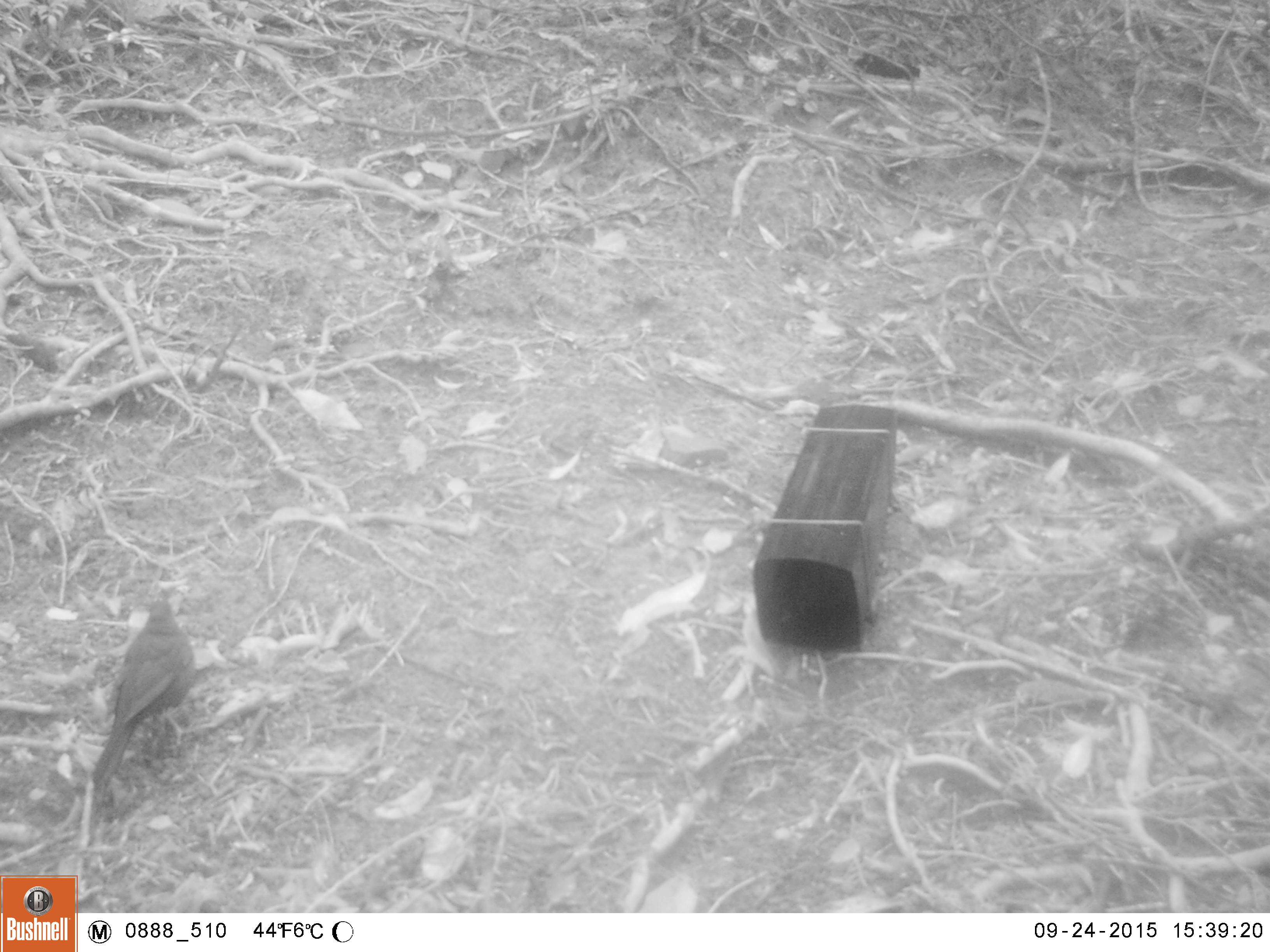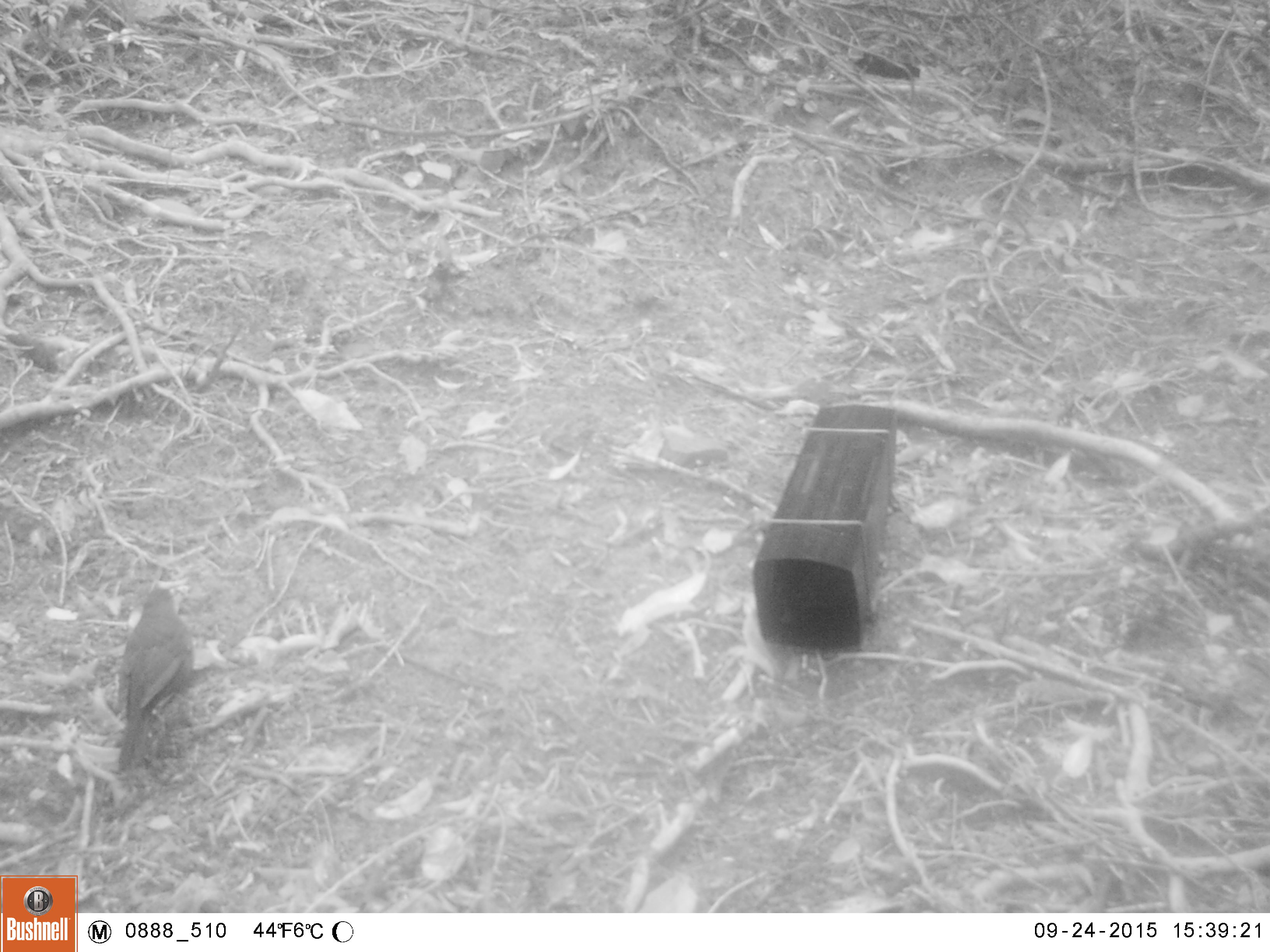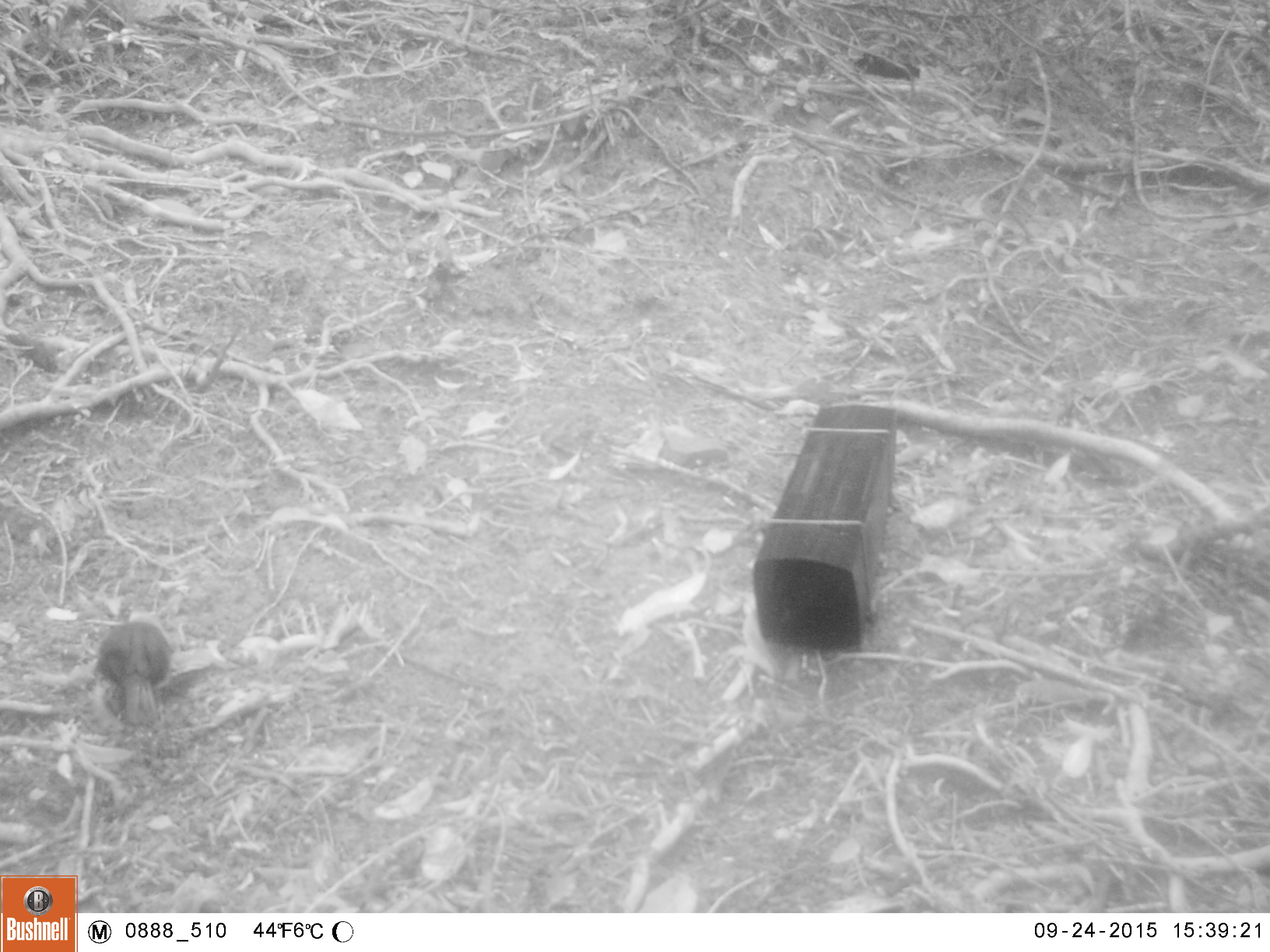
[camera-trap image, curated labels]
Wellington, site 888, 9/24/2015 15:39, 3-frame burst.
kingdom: Animalia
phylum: Chordata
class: Aves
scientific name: Aves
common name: bird